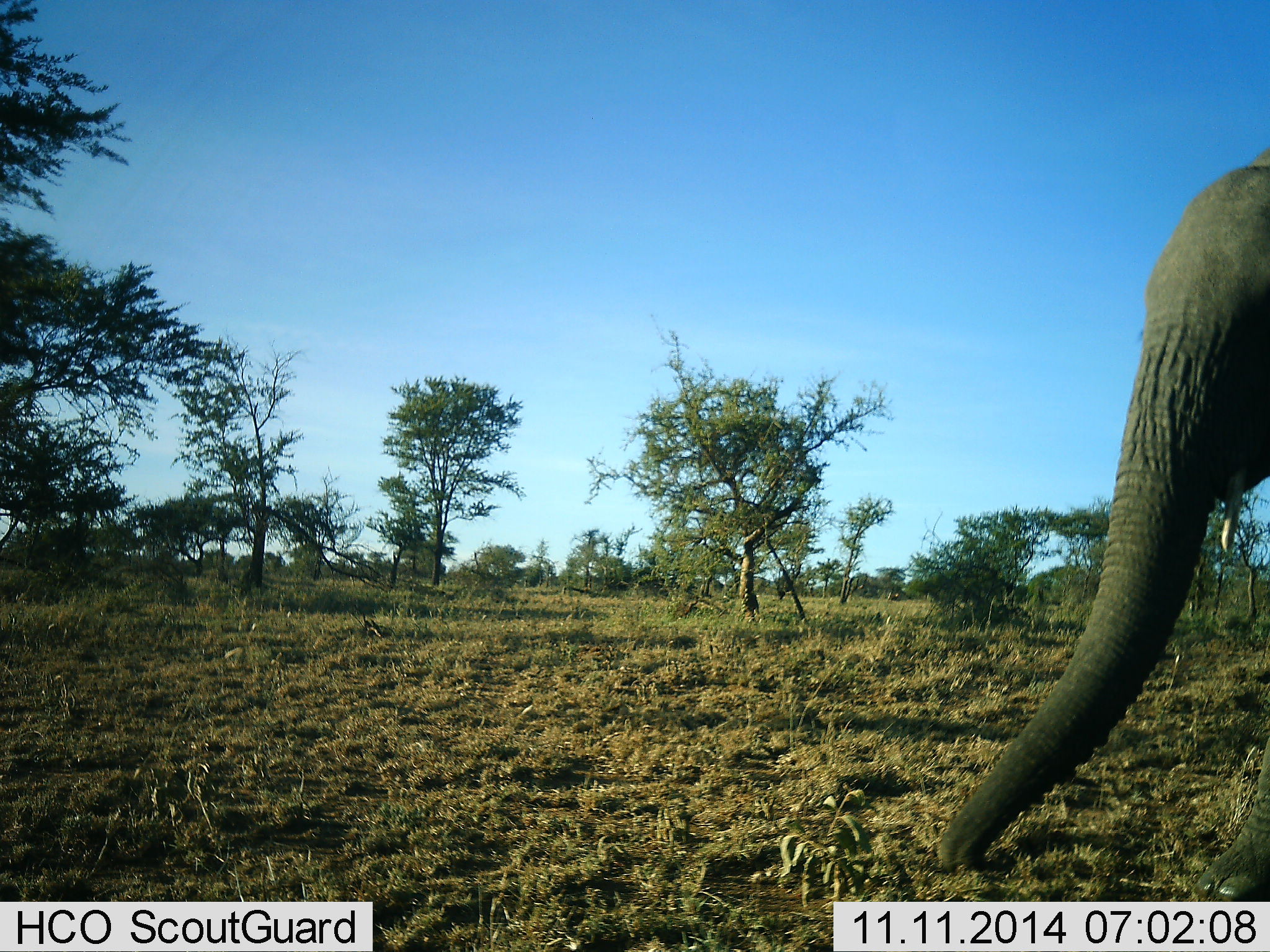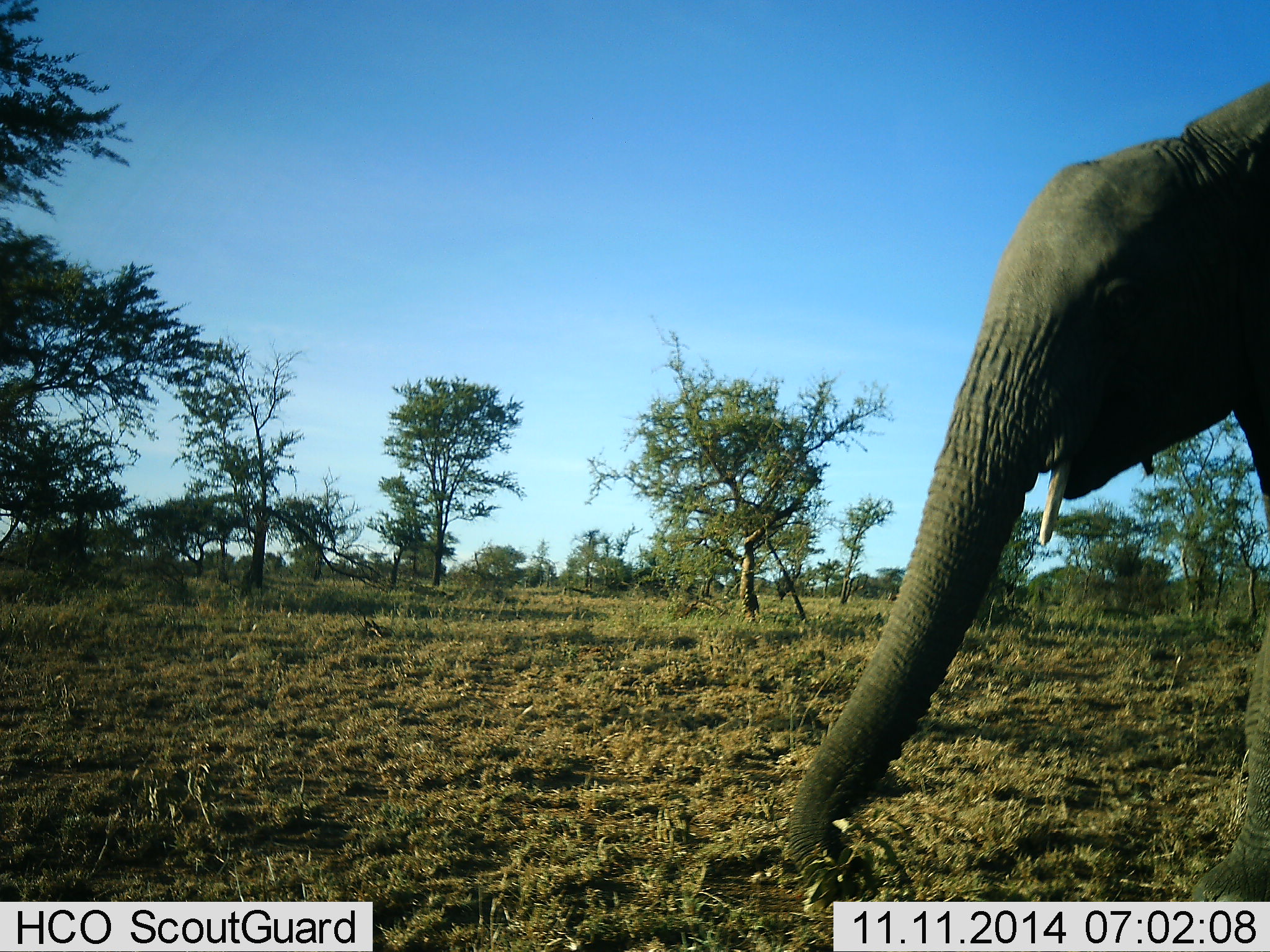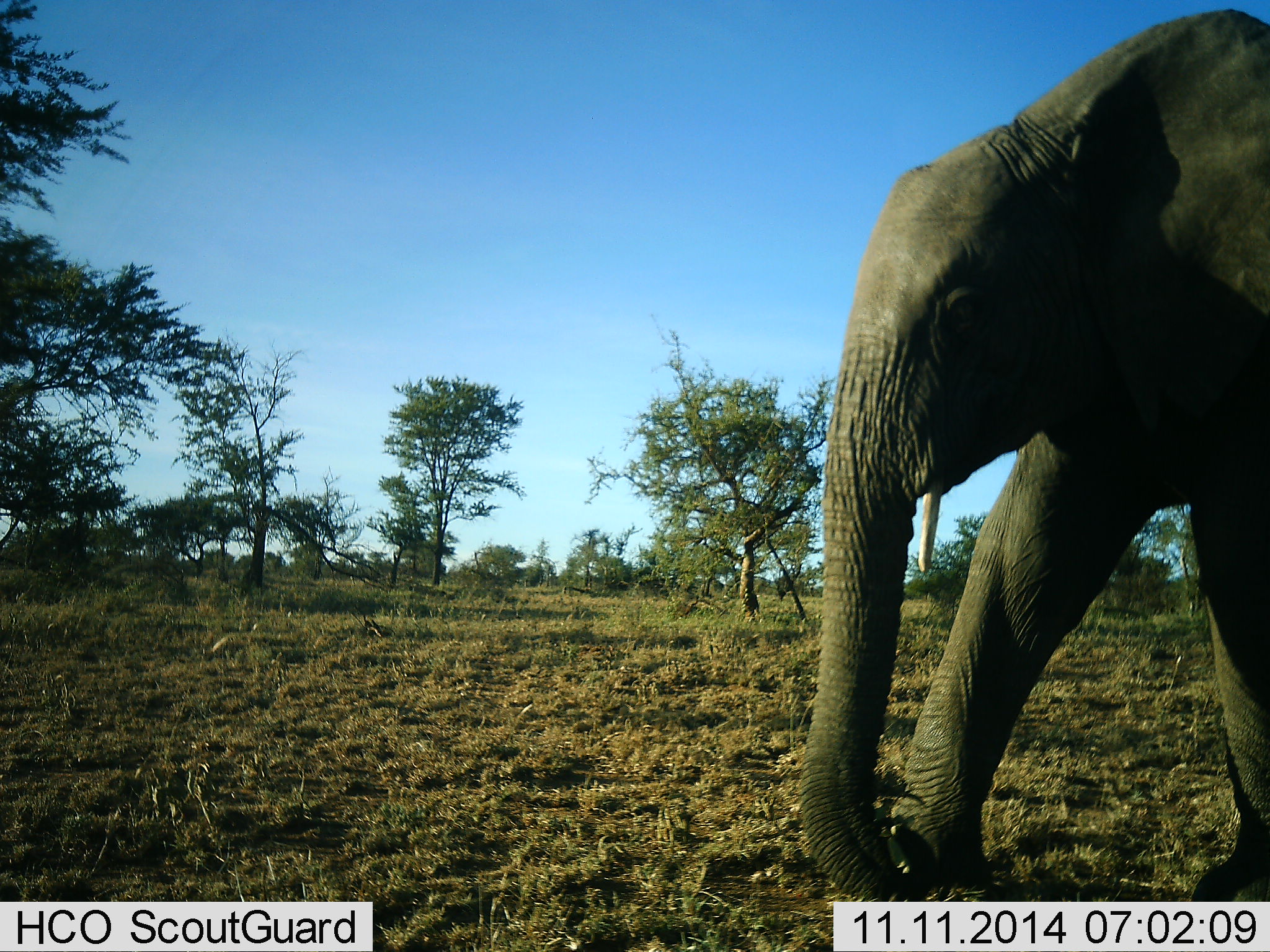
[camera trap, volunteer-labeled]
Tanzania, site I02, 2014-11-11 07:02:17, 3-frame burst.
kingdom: Animalia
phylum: Chordata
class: Mammalia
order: Proboscidea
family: Elephantidae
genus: Loxodonta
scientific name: Loxodonta africana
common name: african bush elephant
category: elephant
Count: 1.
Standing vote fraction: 40%.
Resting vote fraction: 0%.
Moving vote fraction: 70%.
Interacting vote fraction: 0%.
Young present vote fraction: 0%.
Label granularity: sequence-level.